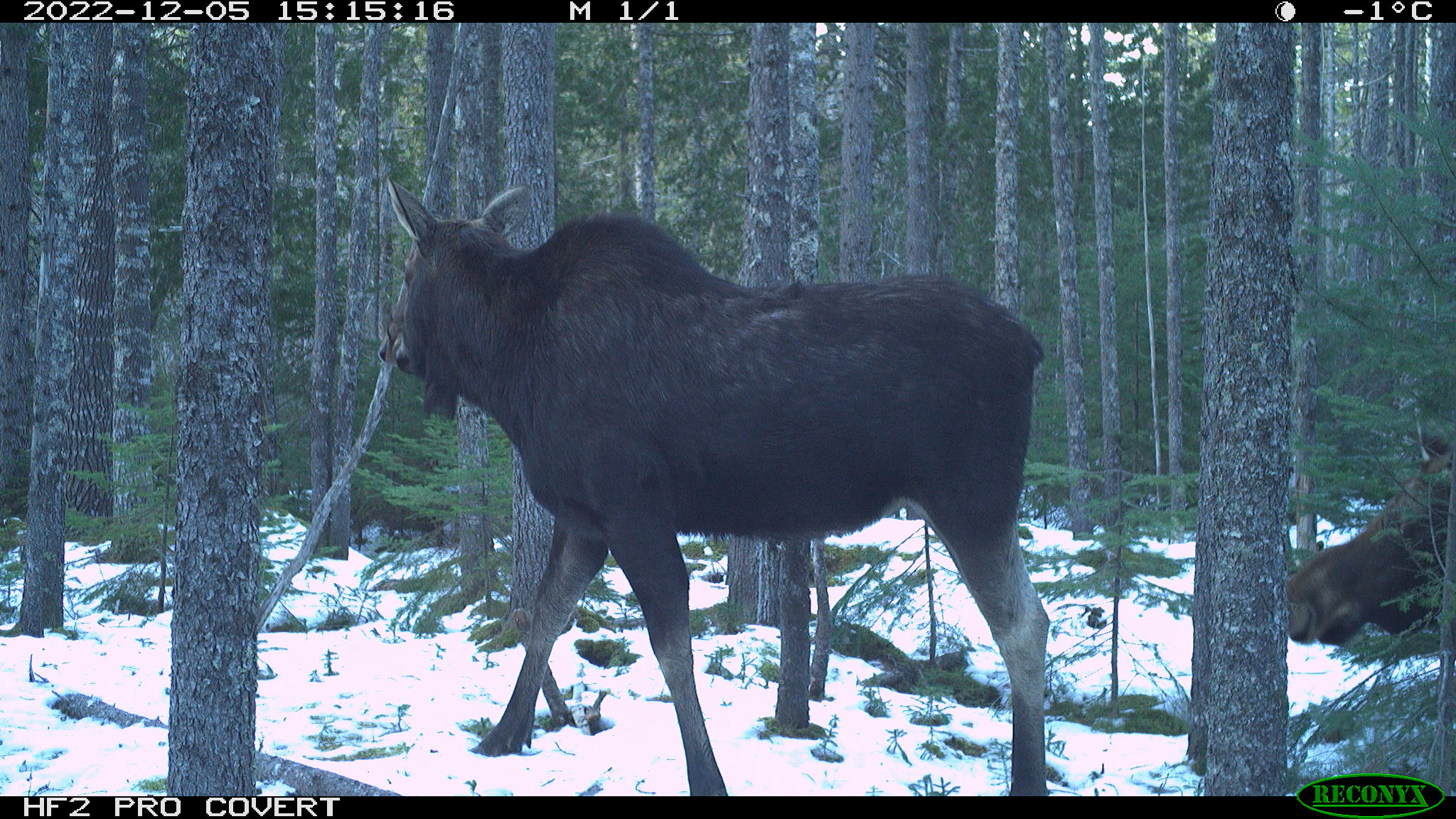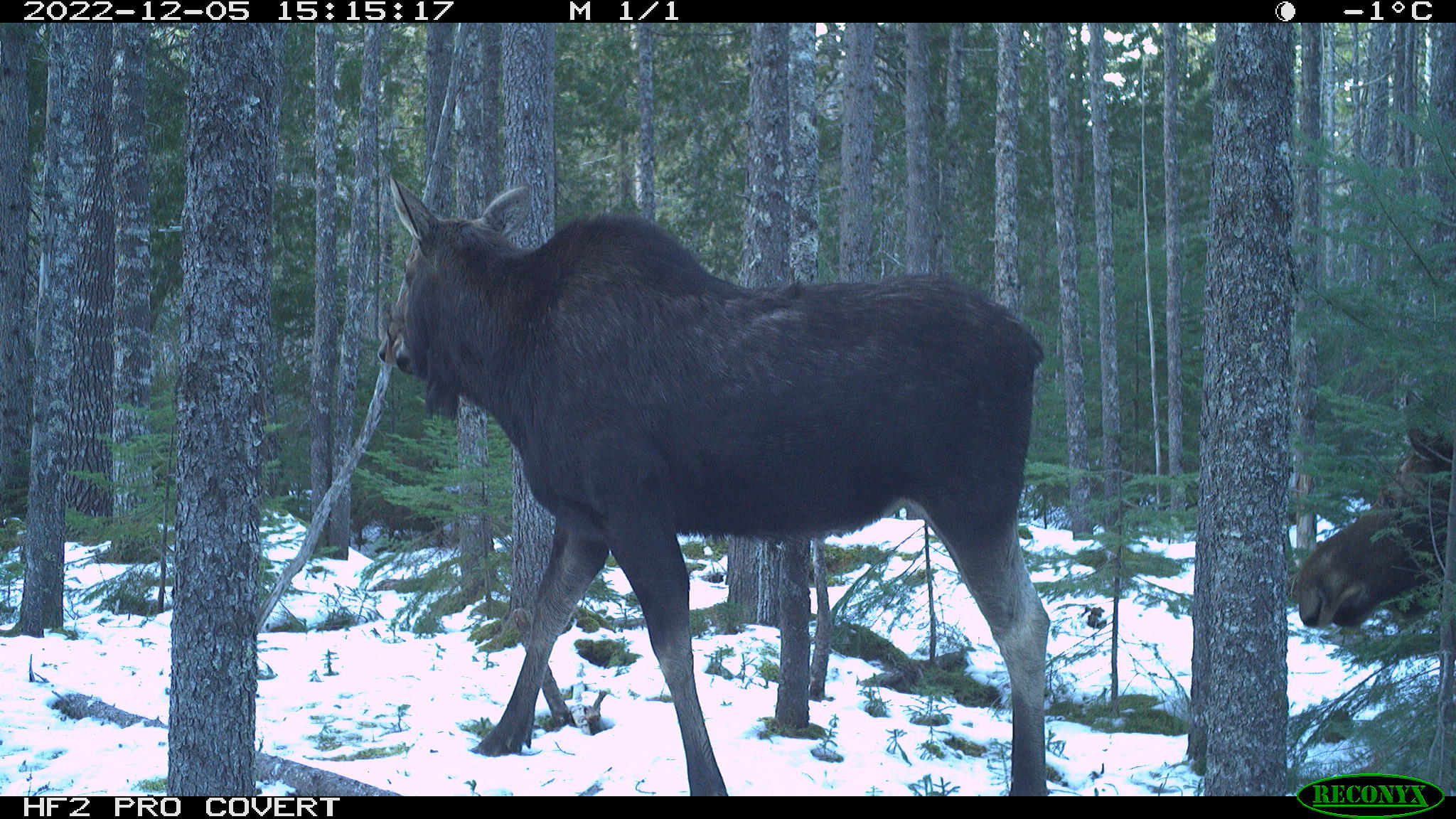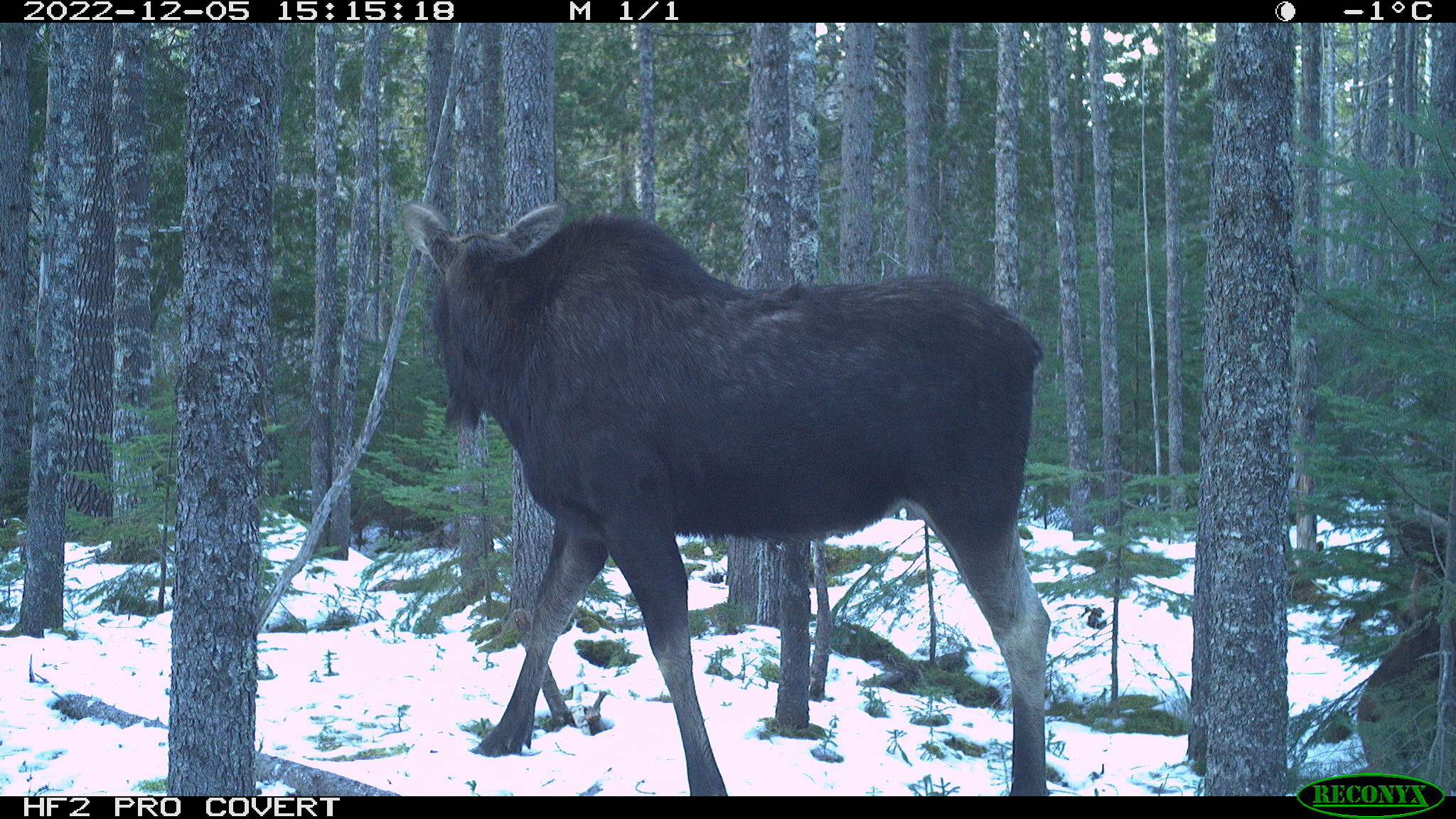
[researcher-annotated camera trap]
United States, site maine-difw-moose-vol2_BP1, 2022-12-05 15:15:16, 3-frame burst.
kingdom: Animalia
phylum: Chordata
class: Mammalia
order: Artiodactyla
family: Cervidae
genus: Alces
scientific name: Alces alces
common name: moose